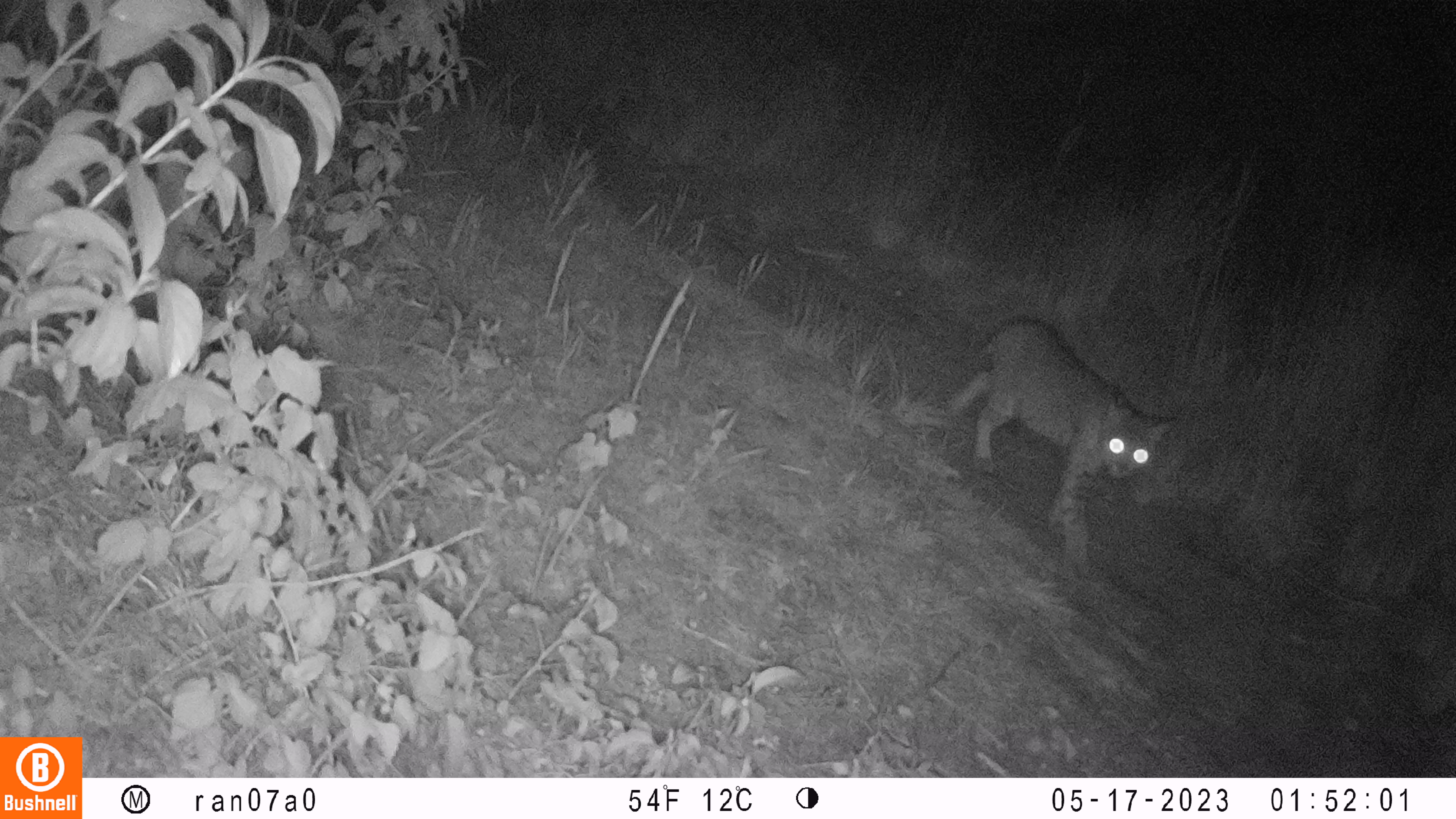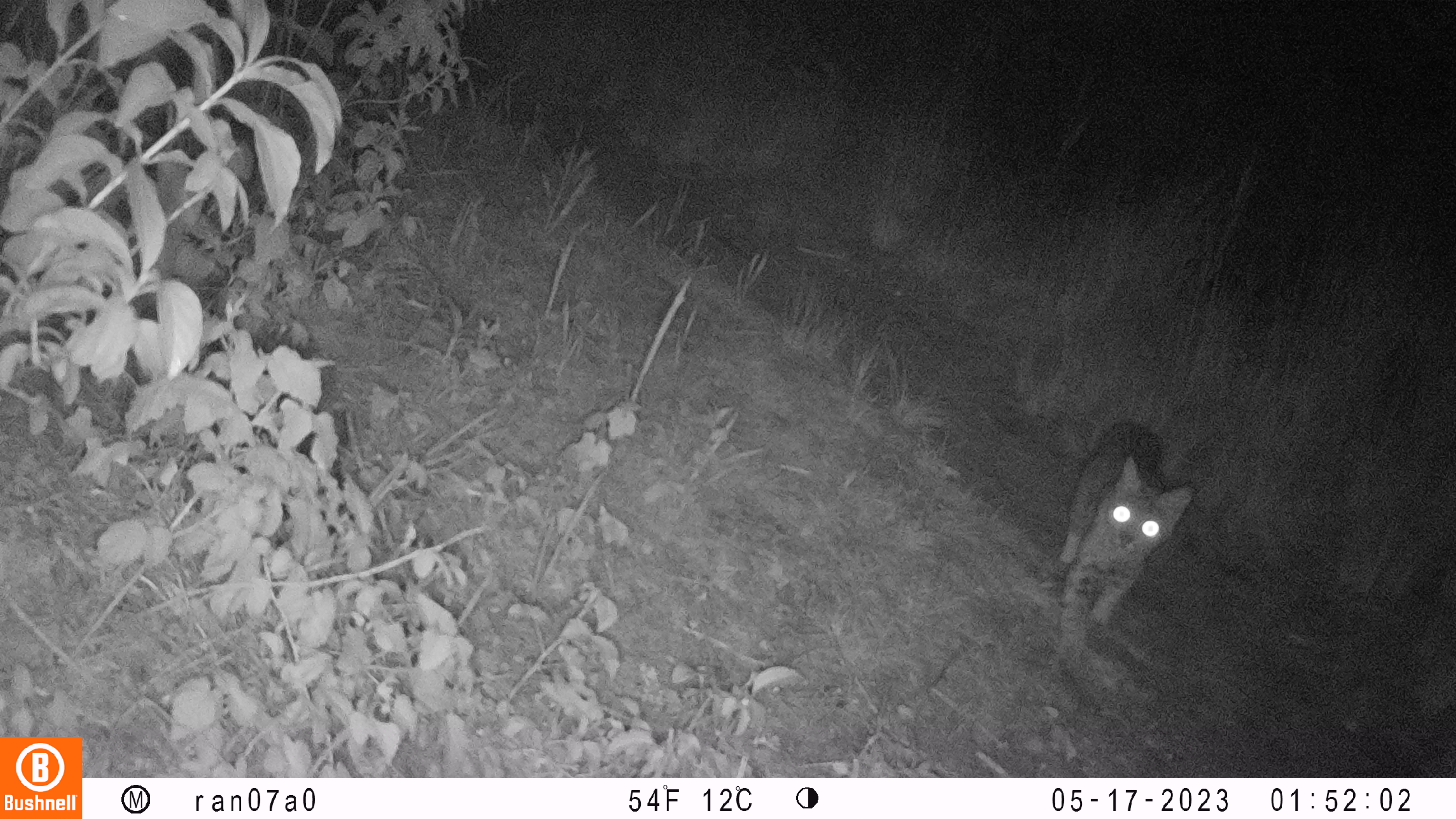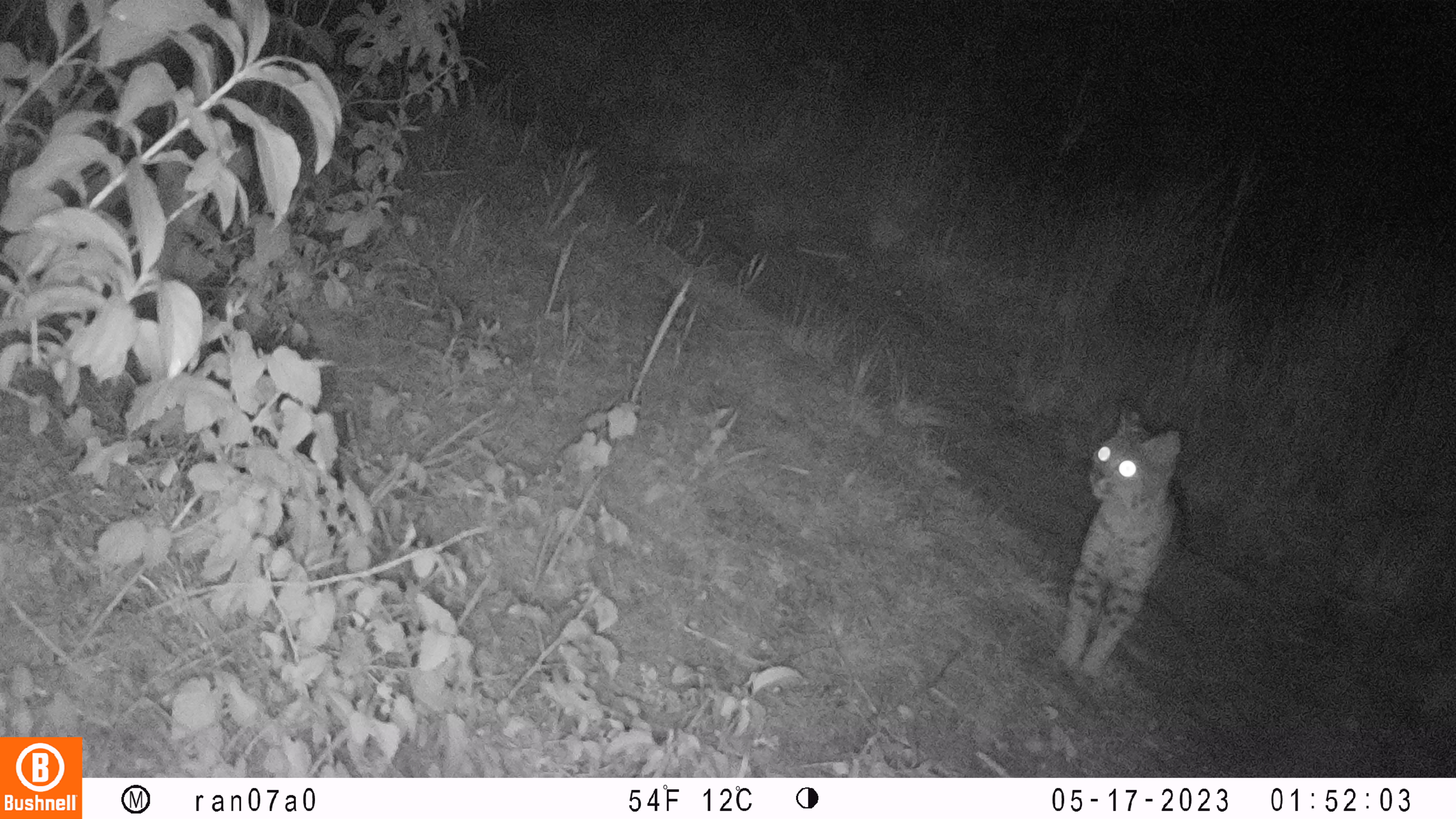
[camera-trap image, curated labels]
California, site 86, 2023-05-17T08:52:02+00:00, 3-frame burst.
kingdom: Animalia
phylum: Chordata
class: Mammalia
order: Carnivora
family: Felidae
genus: Lynx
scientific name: Lynx rufus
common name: bobcat